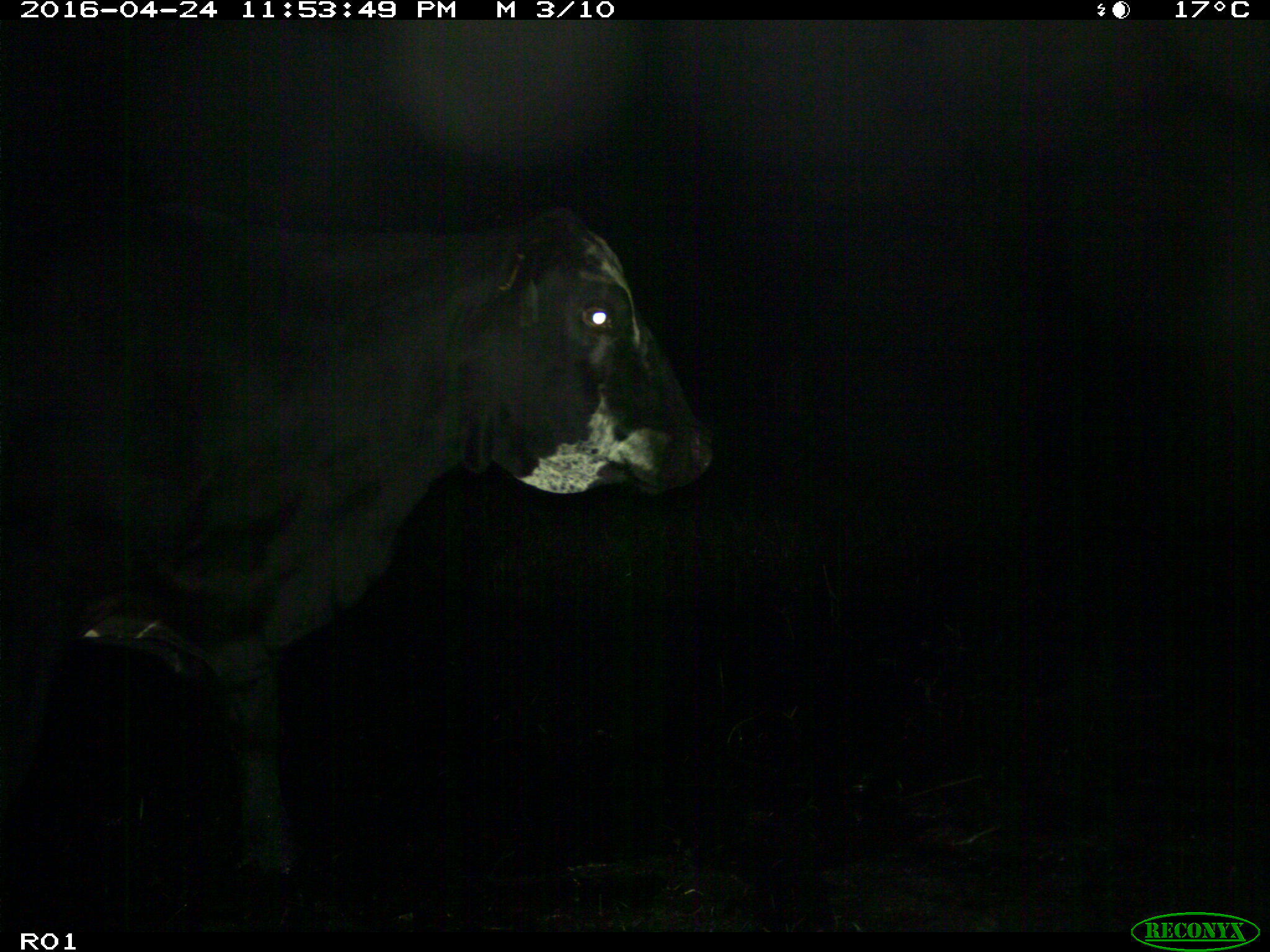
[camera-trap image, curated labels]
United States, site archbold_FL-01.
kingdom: Animalia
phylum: Chordata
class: Mammalia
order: Artiodactyla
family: Bovidae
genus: Bos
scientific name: Bos taurus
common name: domestic cow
Bos taurus (domestic cow).